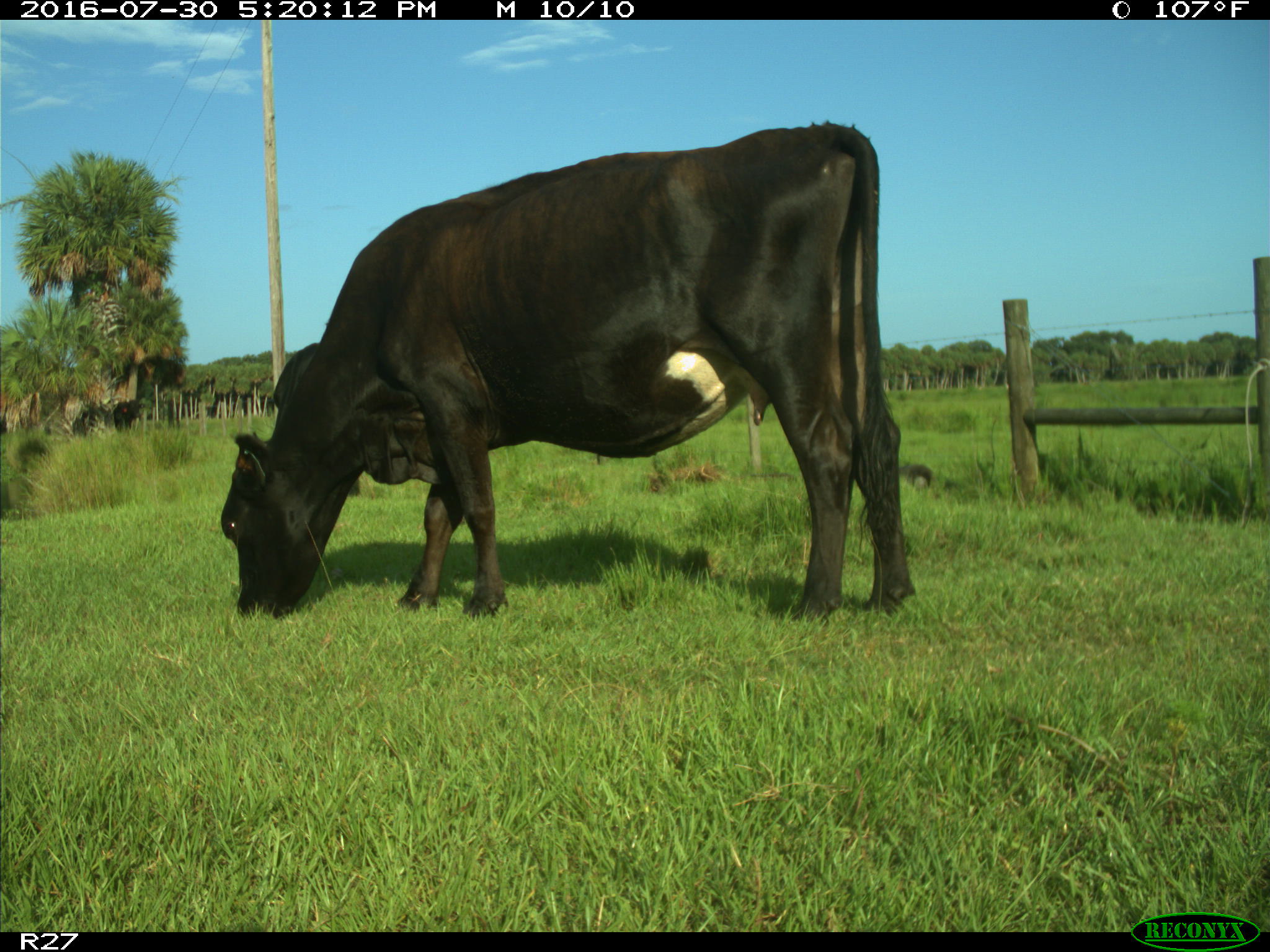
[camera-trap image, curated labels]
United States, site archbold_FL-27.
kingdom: Animalia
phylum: Chordata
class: Mammalia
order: Artiodactyla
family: Bovidae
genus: Bos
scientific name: Bos taurus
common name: domestic cow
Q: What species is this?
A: Bos taurus (domestic cow).